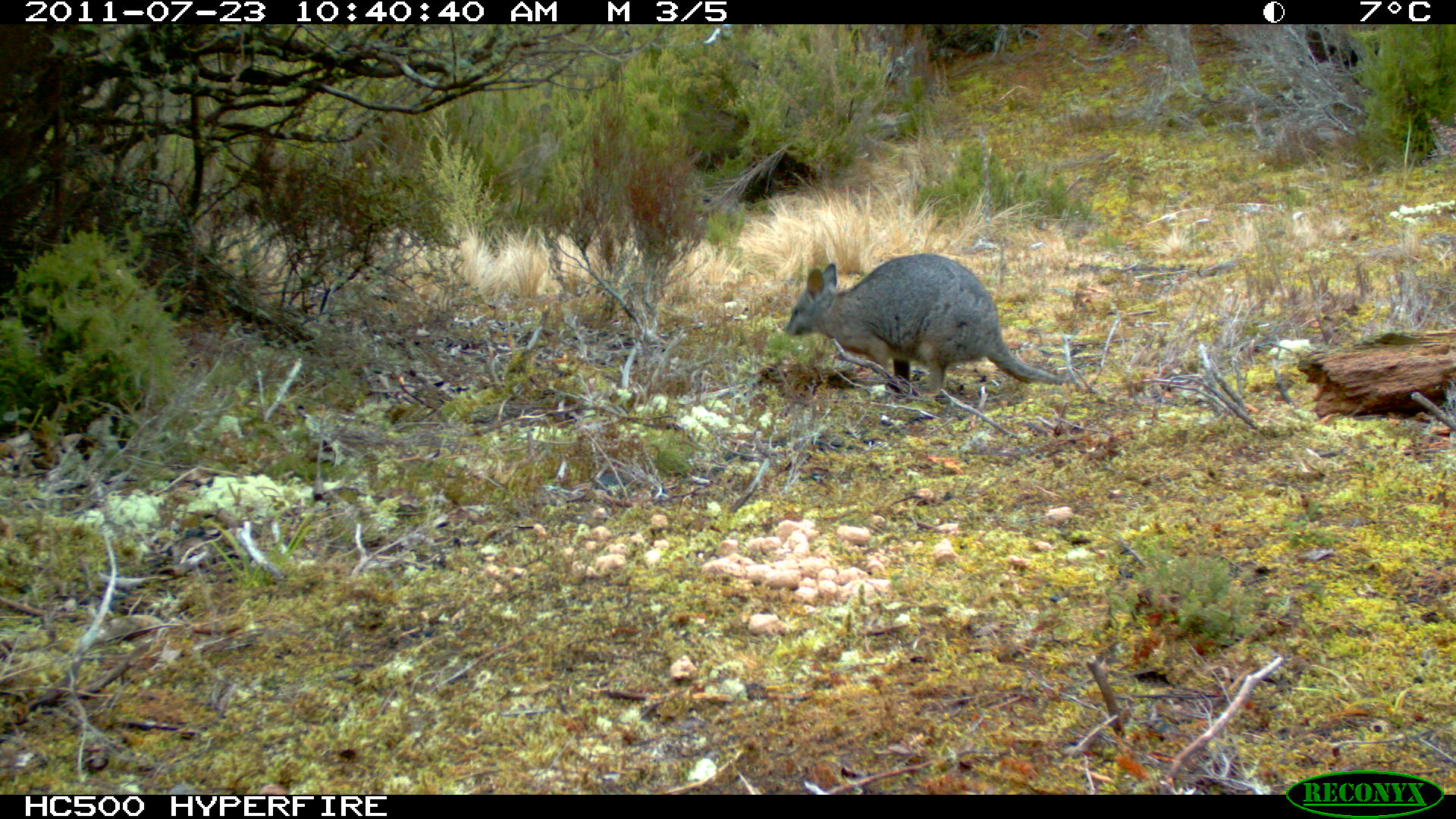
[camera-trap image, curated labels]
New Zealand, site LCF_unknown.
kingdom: Animalia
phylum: Chordata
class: Mammalia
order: Diprotodontia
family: Macropodidae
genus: Notamacropus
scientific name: Notamacropus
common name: wallaby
Wallaby (Notamacropus).